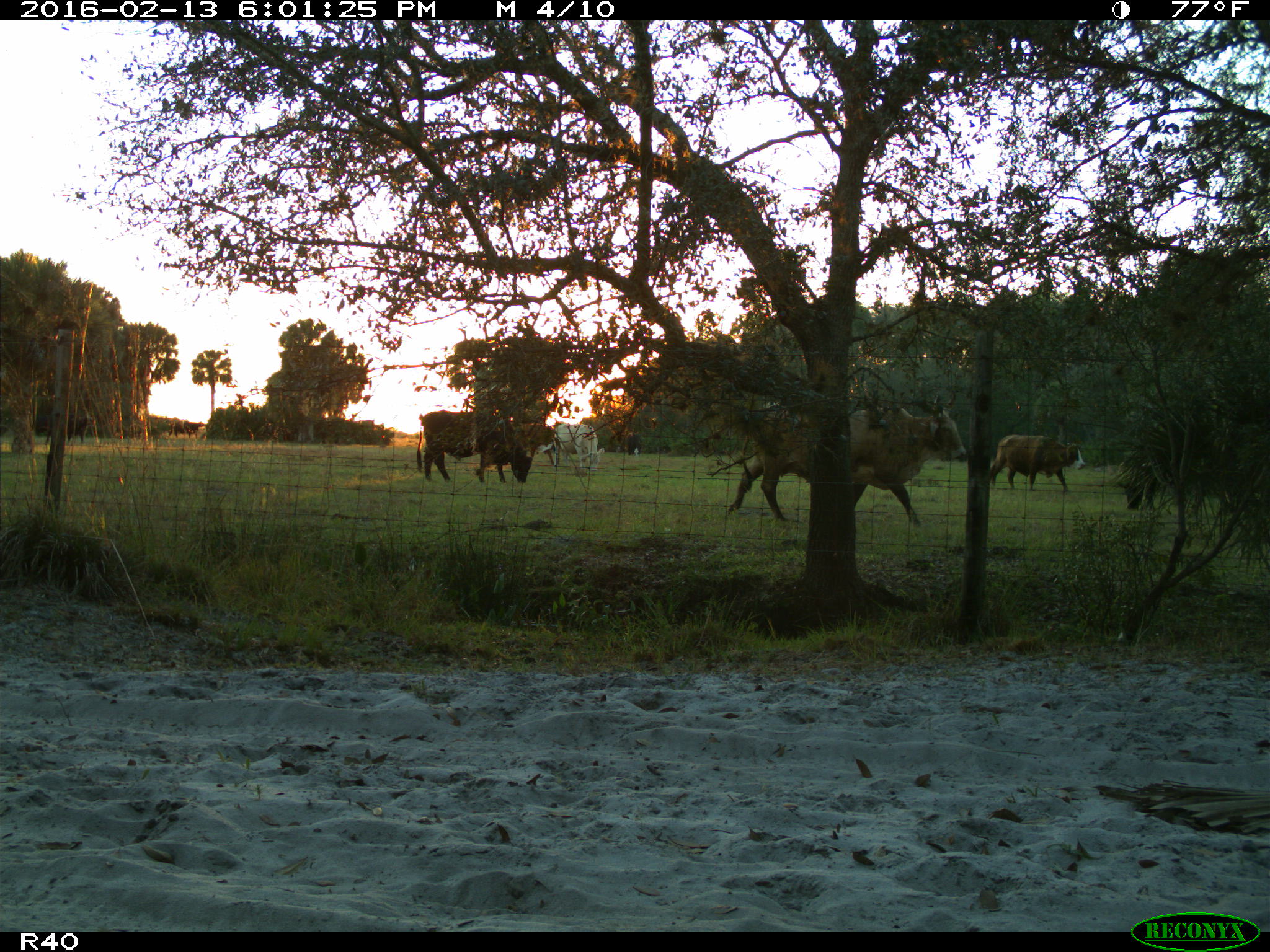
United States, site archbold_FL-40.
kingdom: Animalia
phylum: Chordata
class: Mammalia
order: Artiodactyla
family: Bovidae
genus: Bos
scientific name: Bos taurus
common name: domestic cow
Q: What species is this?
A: Bos taurus (domestic cow).